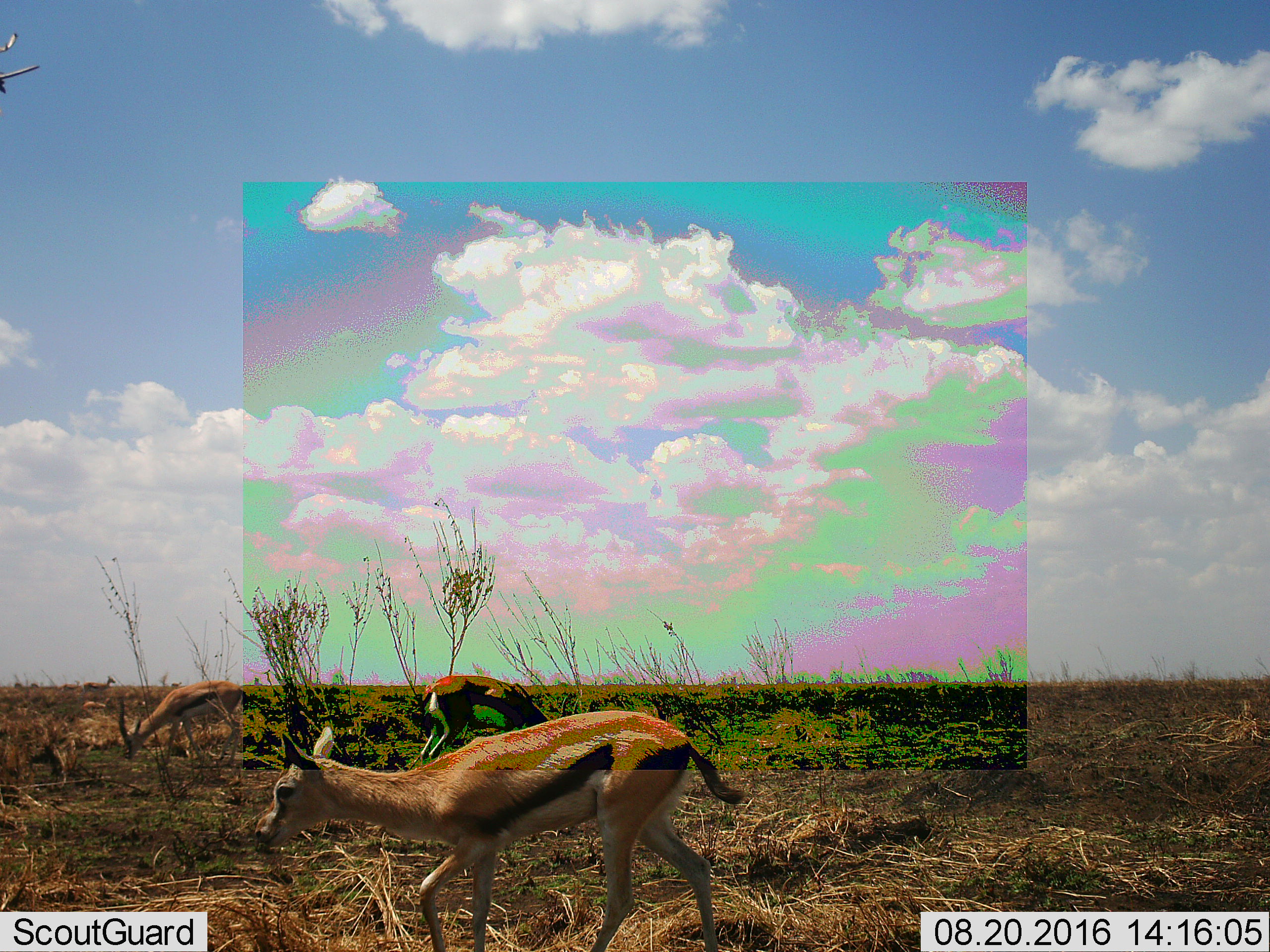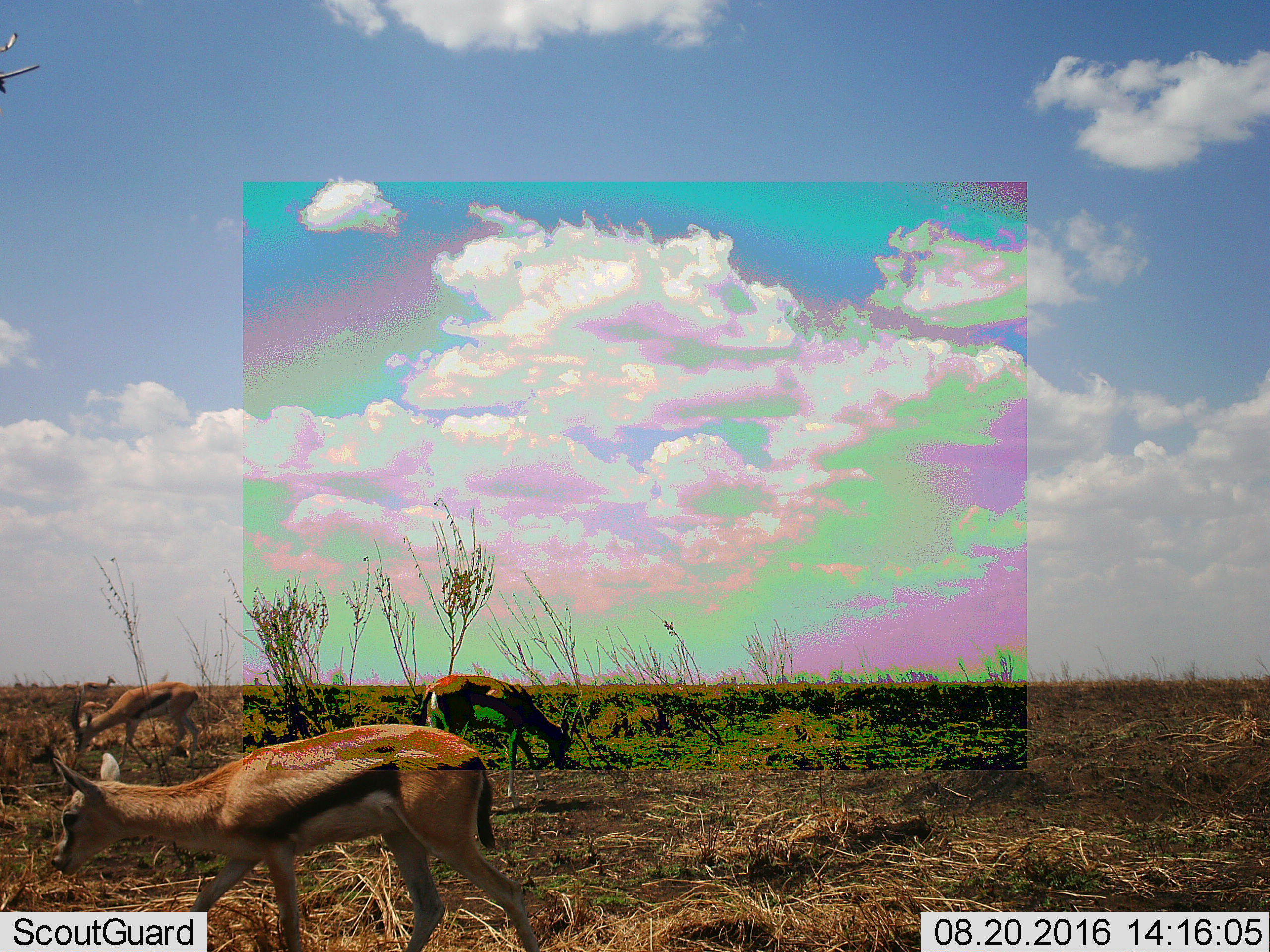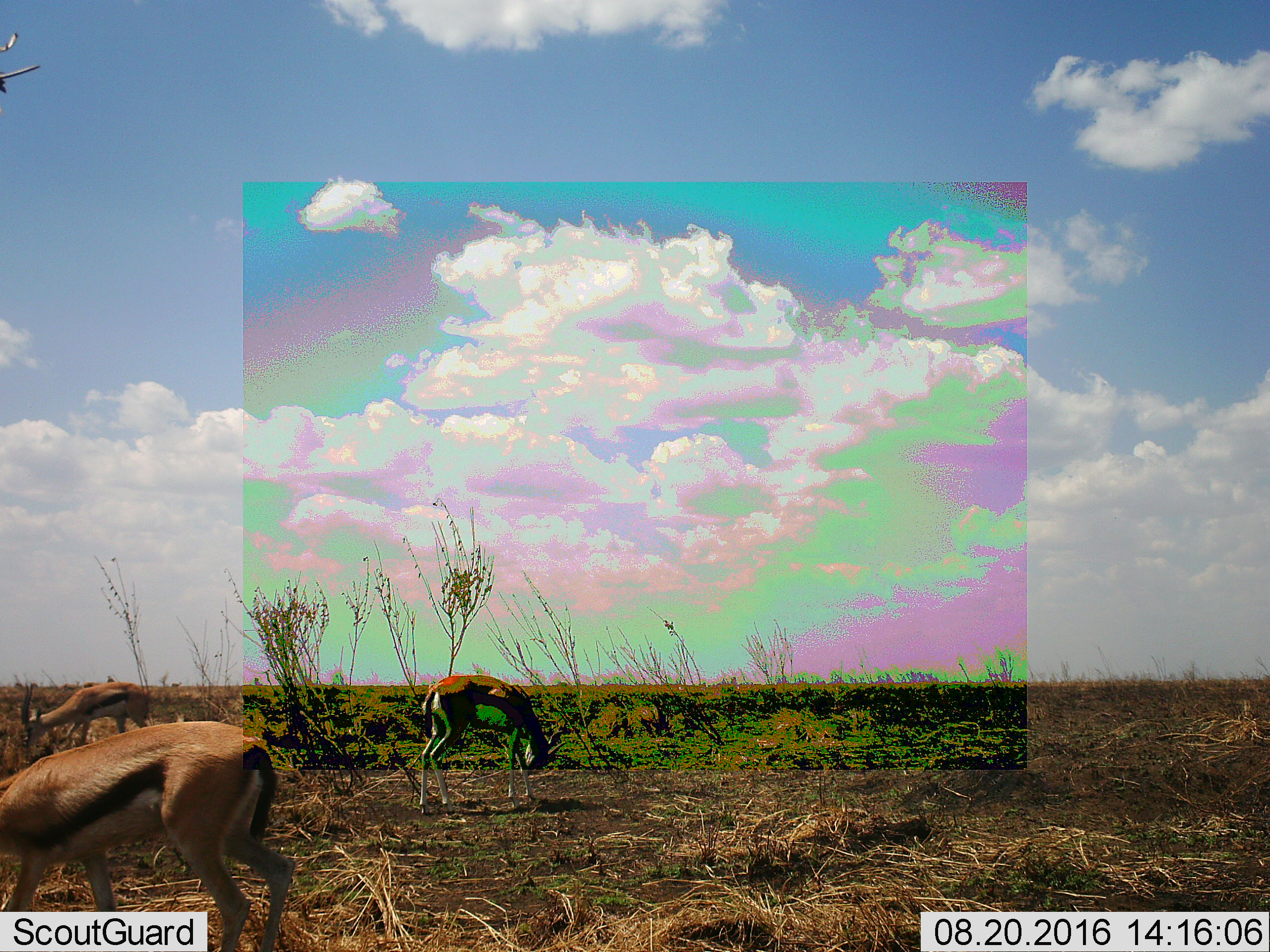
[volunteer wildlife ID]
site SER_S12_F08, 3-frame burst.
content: unidentified animal